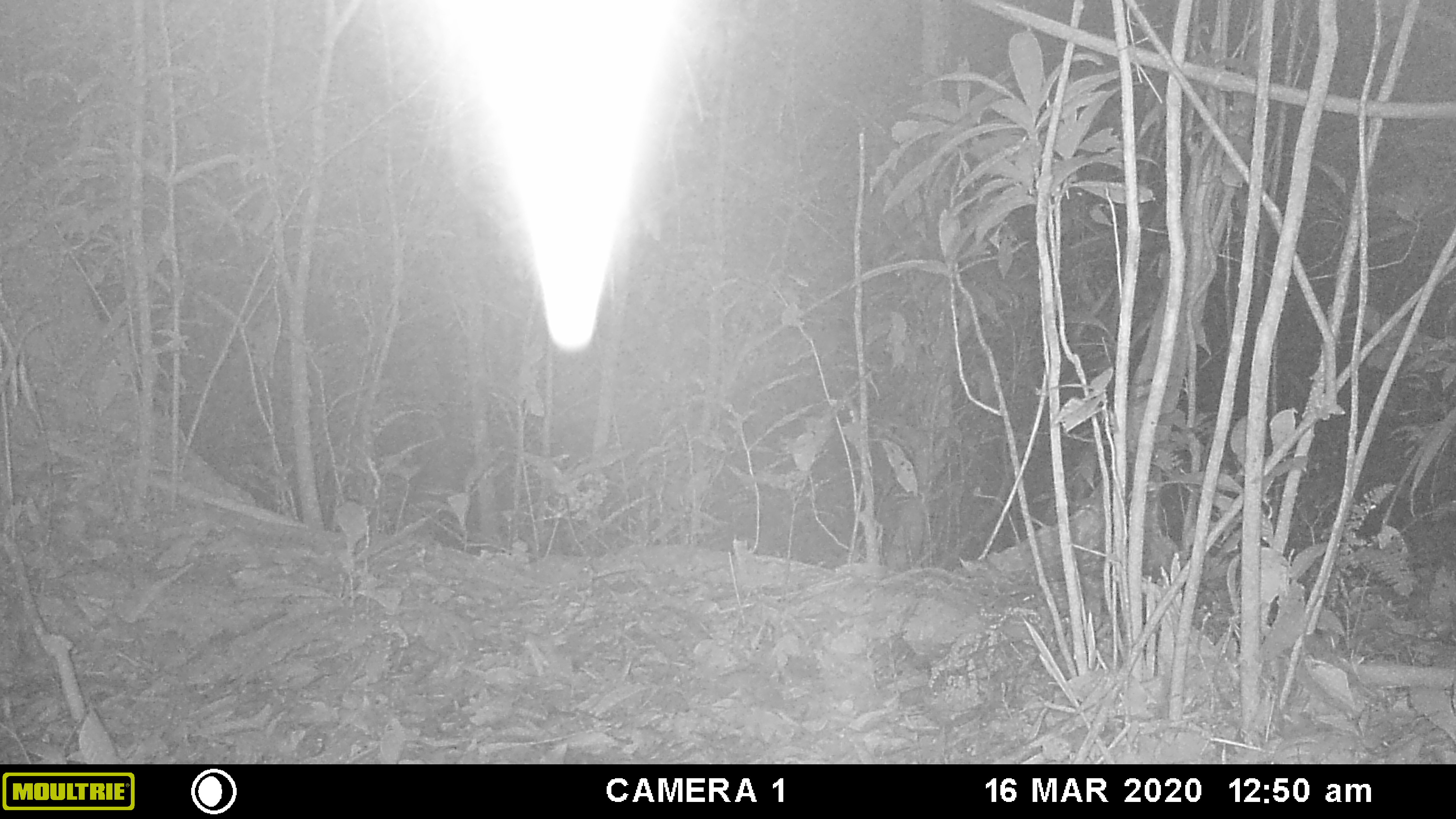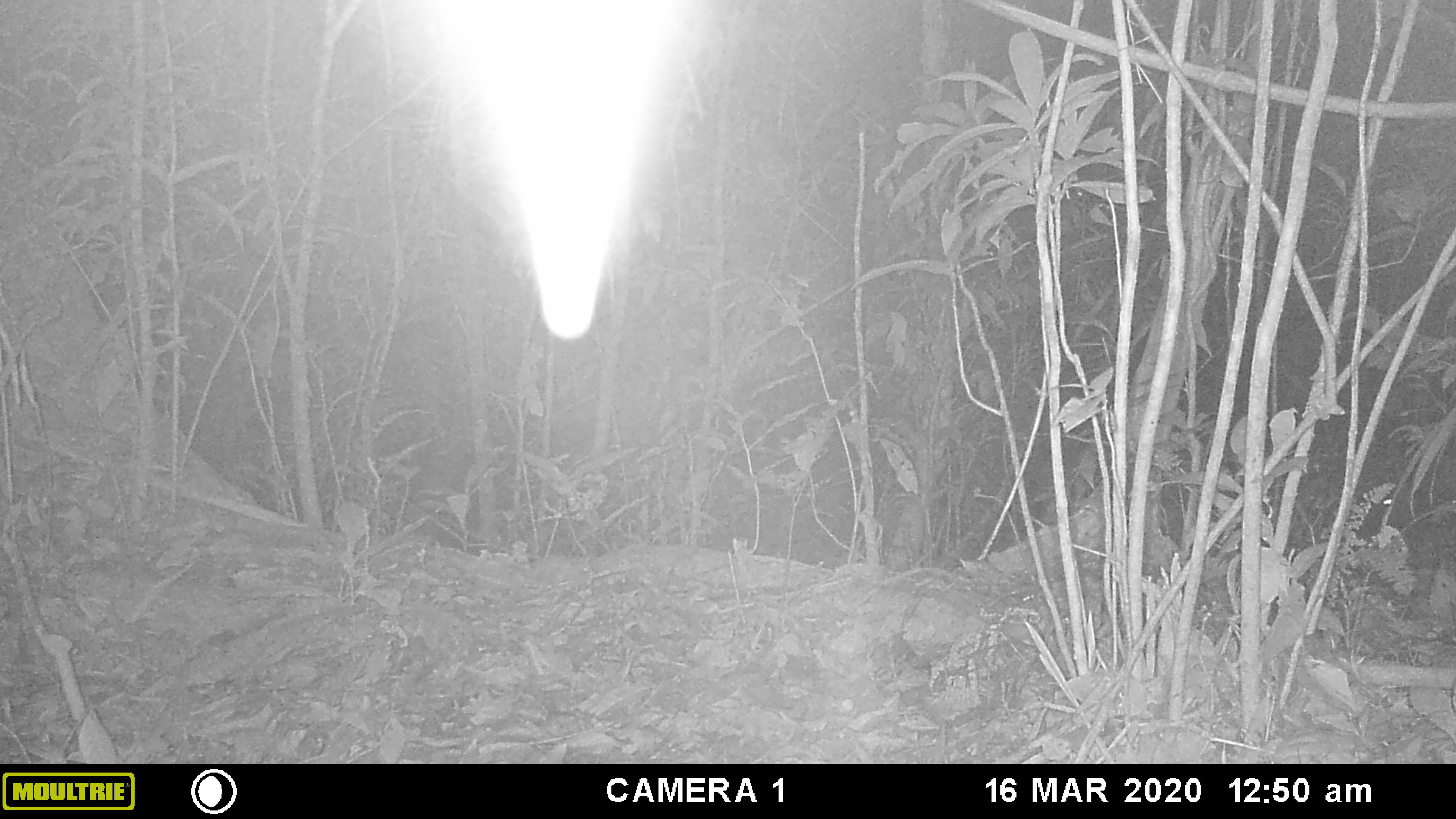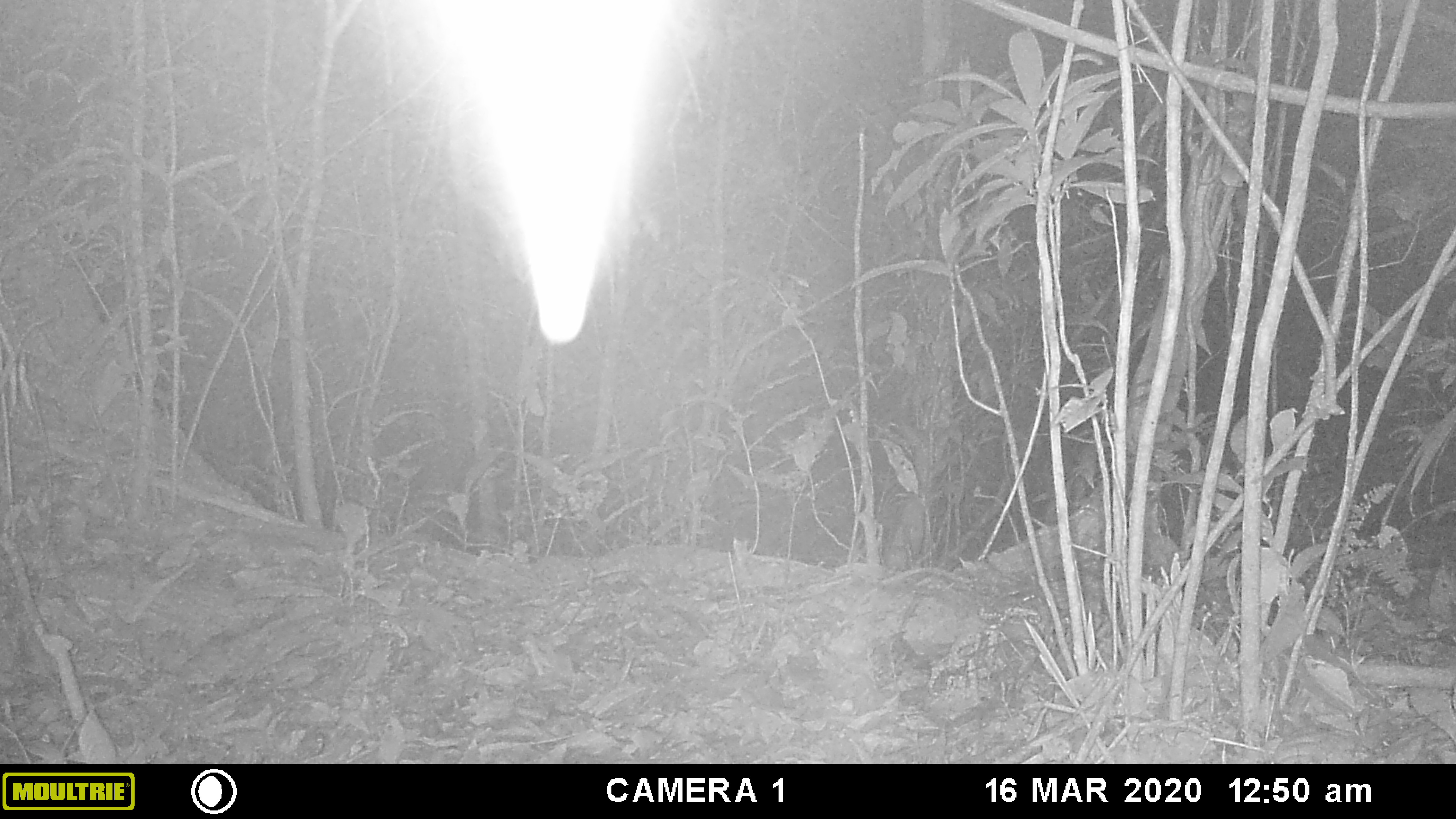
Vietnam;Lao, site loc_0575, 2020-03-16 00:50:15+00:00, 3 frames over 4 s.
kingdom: Animalia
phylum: Chordata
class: Mammalia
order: Rodentia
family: Hystricidae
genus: Hystrix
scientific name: Hystrix brachyura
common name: malayan porcupine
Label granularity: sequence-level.